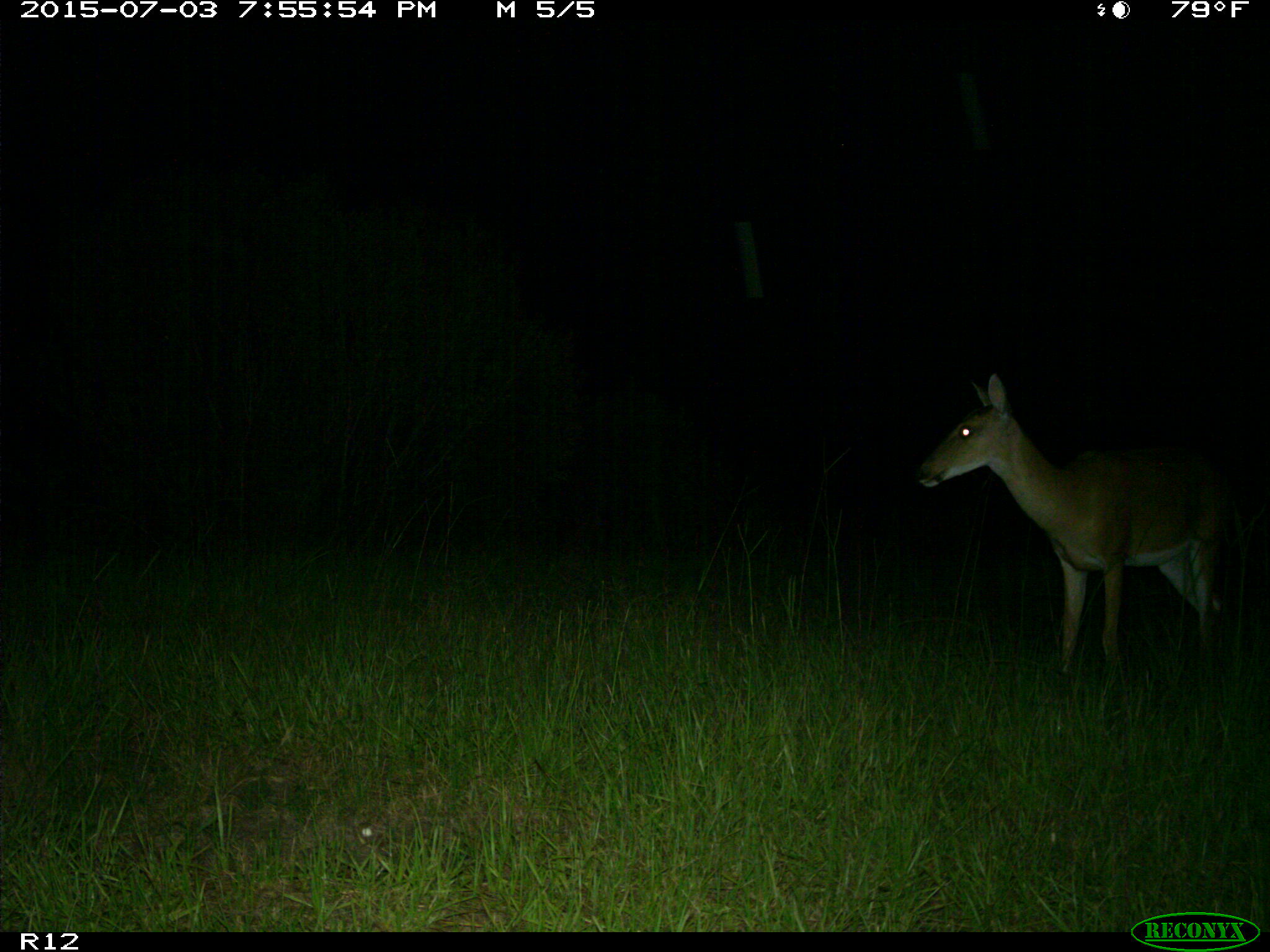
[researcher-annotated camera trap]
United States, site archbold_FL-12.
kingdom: Animalia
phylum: Chordata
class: Mammalia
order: Artiodactyla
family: Cervidae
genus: Odocoileus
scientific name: Odocoileus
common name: deer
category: unidentified deer